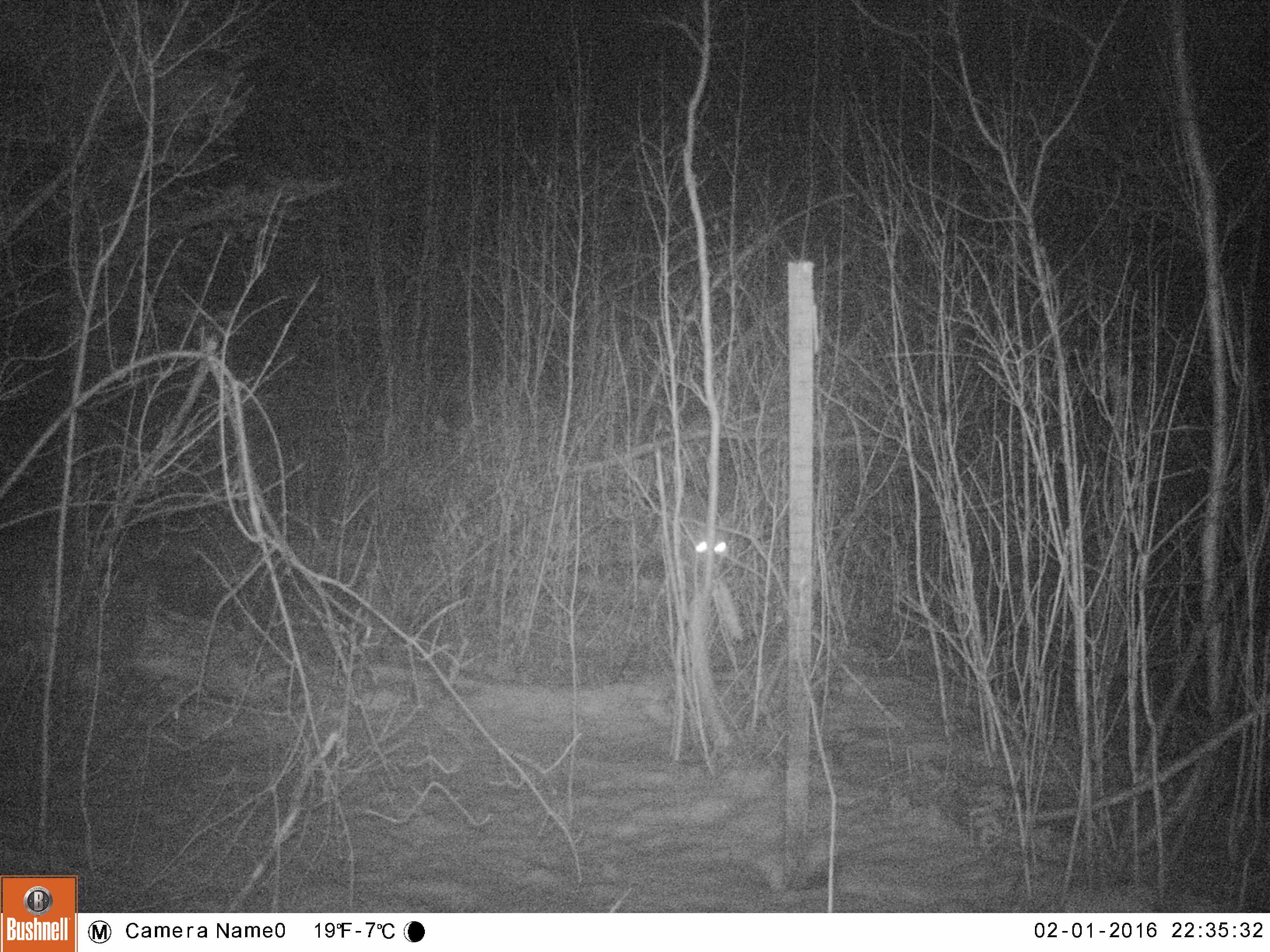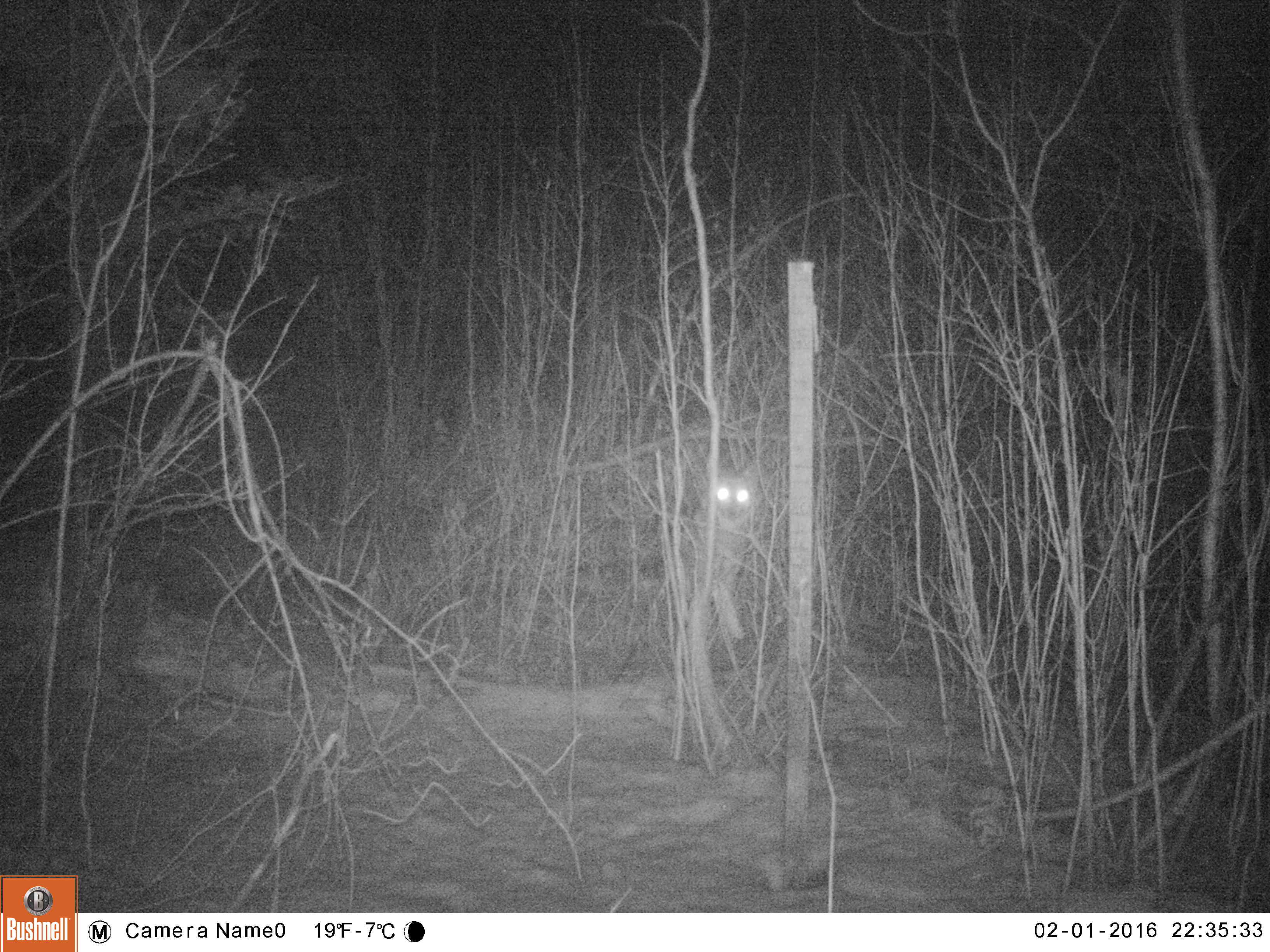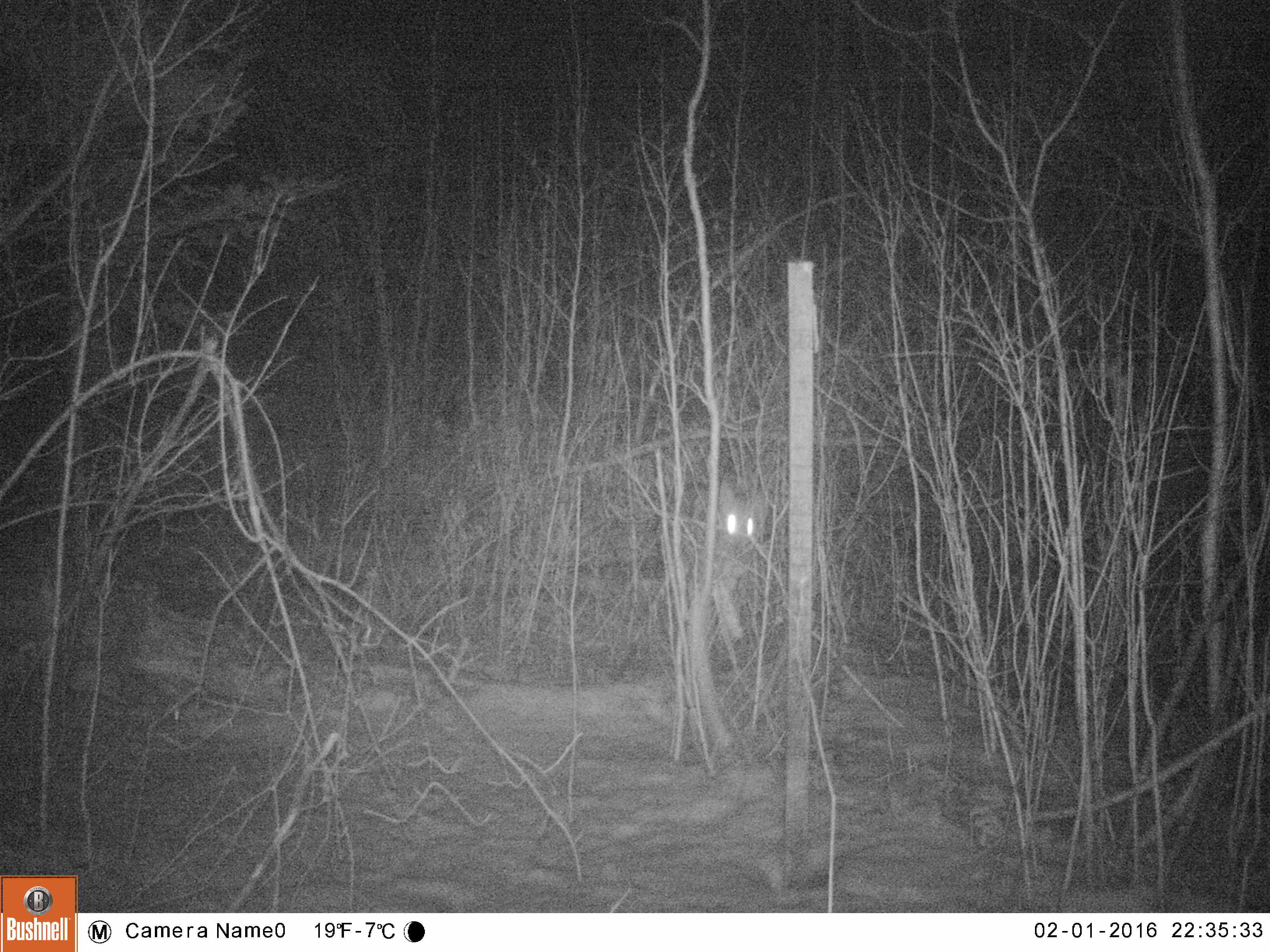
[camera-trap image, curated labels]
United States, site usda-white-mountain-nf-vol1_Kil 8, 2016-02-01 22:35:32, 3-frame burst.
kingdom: Animalia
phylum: Chordata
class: Mammalia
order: Carnivora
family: Canidae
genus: Canis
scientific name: Canis latrans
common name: coyote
Coyote (Canis latrans).